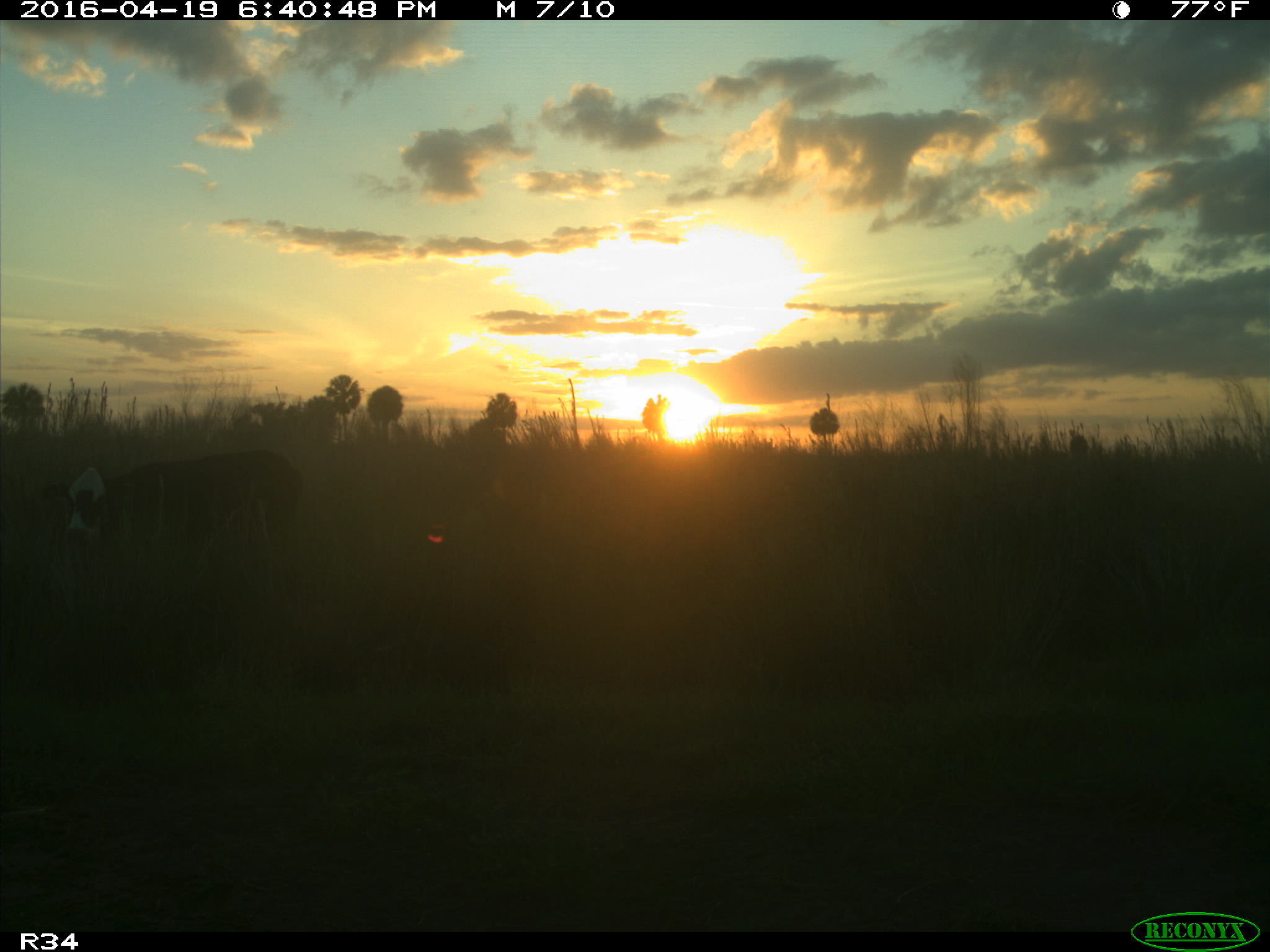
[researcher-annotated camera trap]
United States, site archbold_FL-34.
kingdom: Animalia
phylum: Chordata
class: Mammalia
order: Artiodactyla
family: Bovidae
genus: Bos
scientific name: Bos taurus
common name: domestic cow